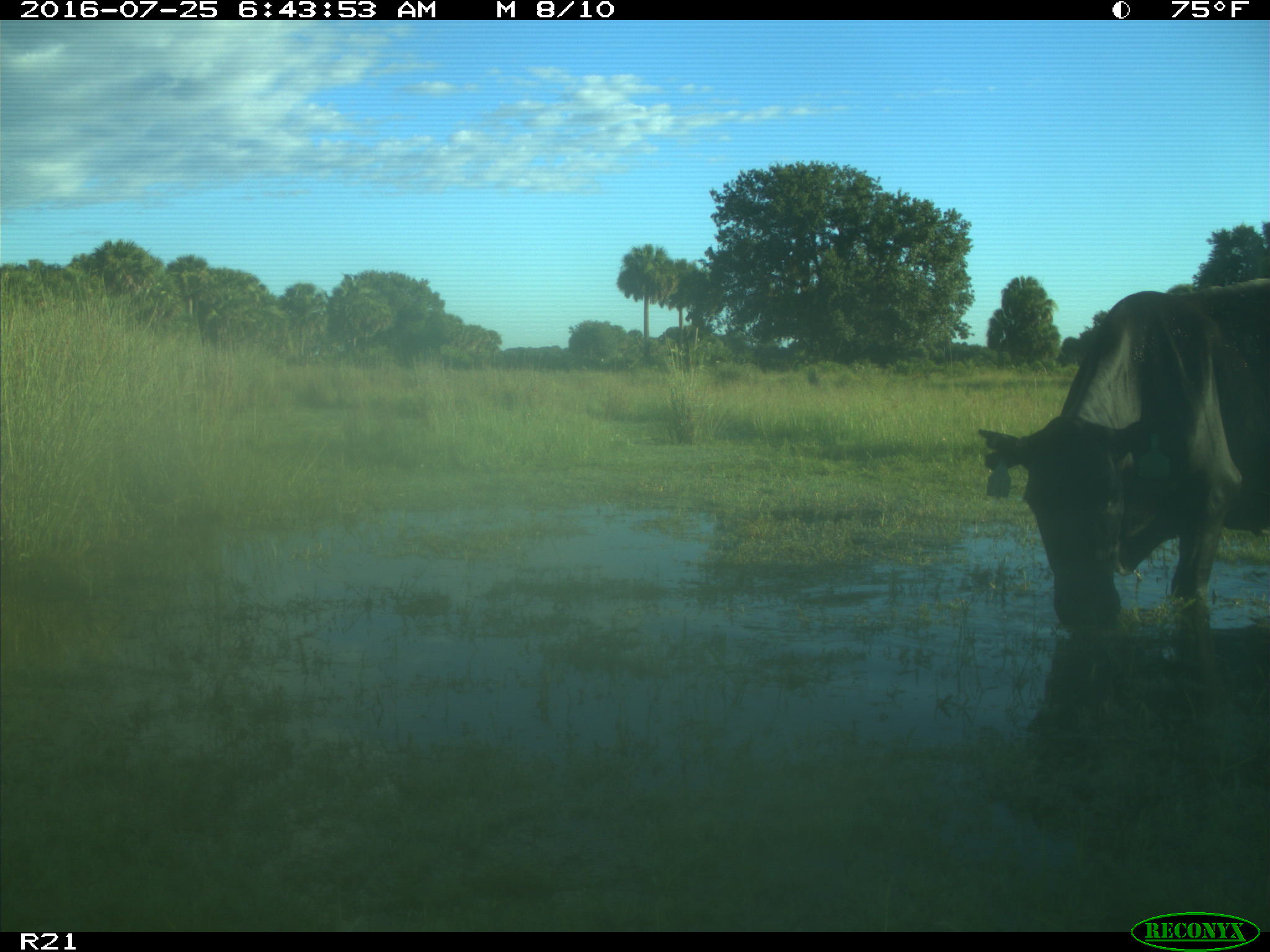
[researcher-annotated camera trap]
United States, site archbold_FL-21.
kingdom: Animalia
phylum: Chordata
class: Mammalia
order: Artiodactyla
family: Bovidae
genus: Bos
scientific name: Bos taurus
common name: domestic cow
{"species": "Bos taurus (domestic cow)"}